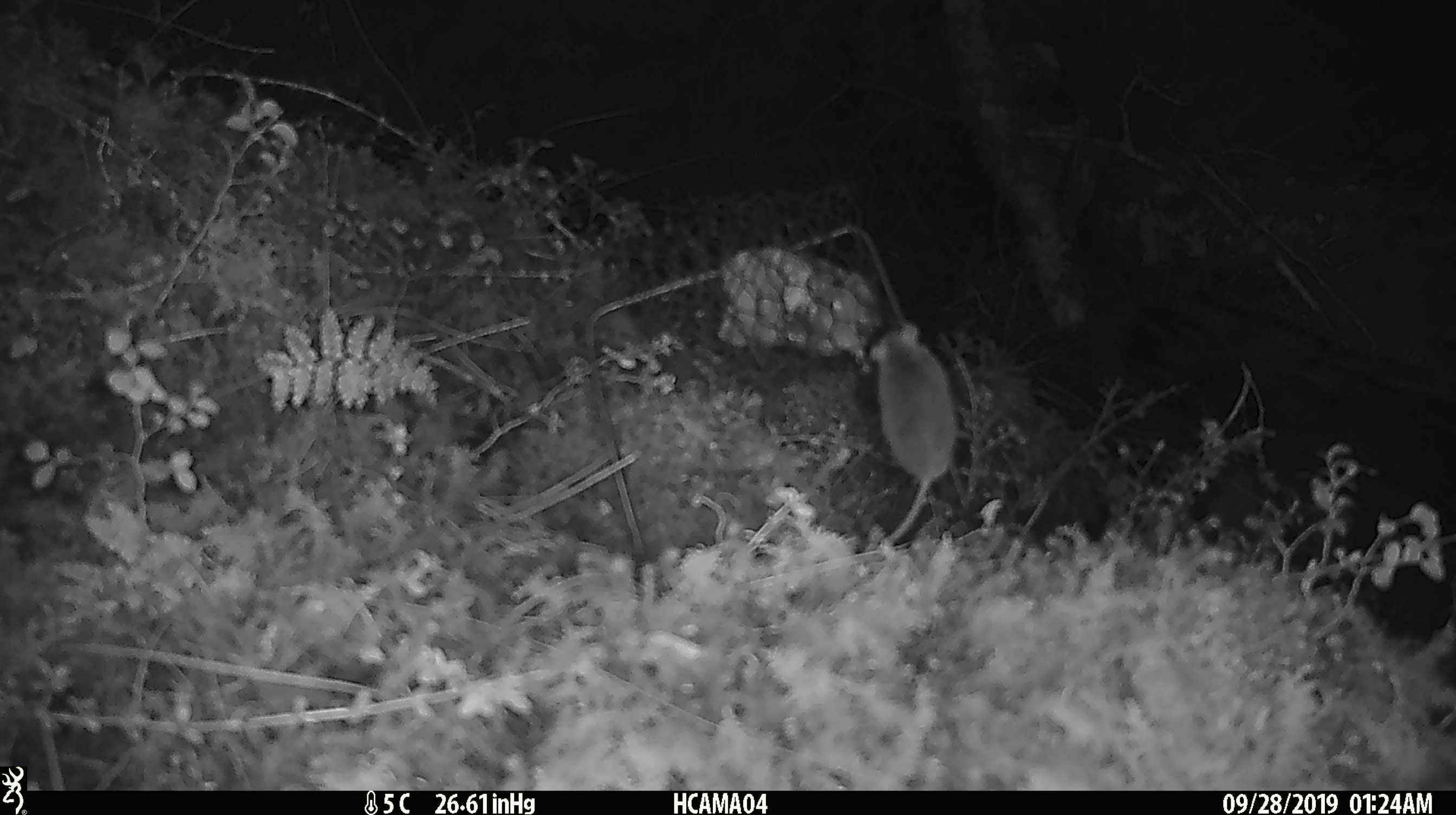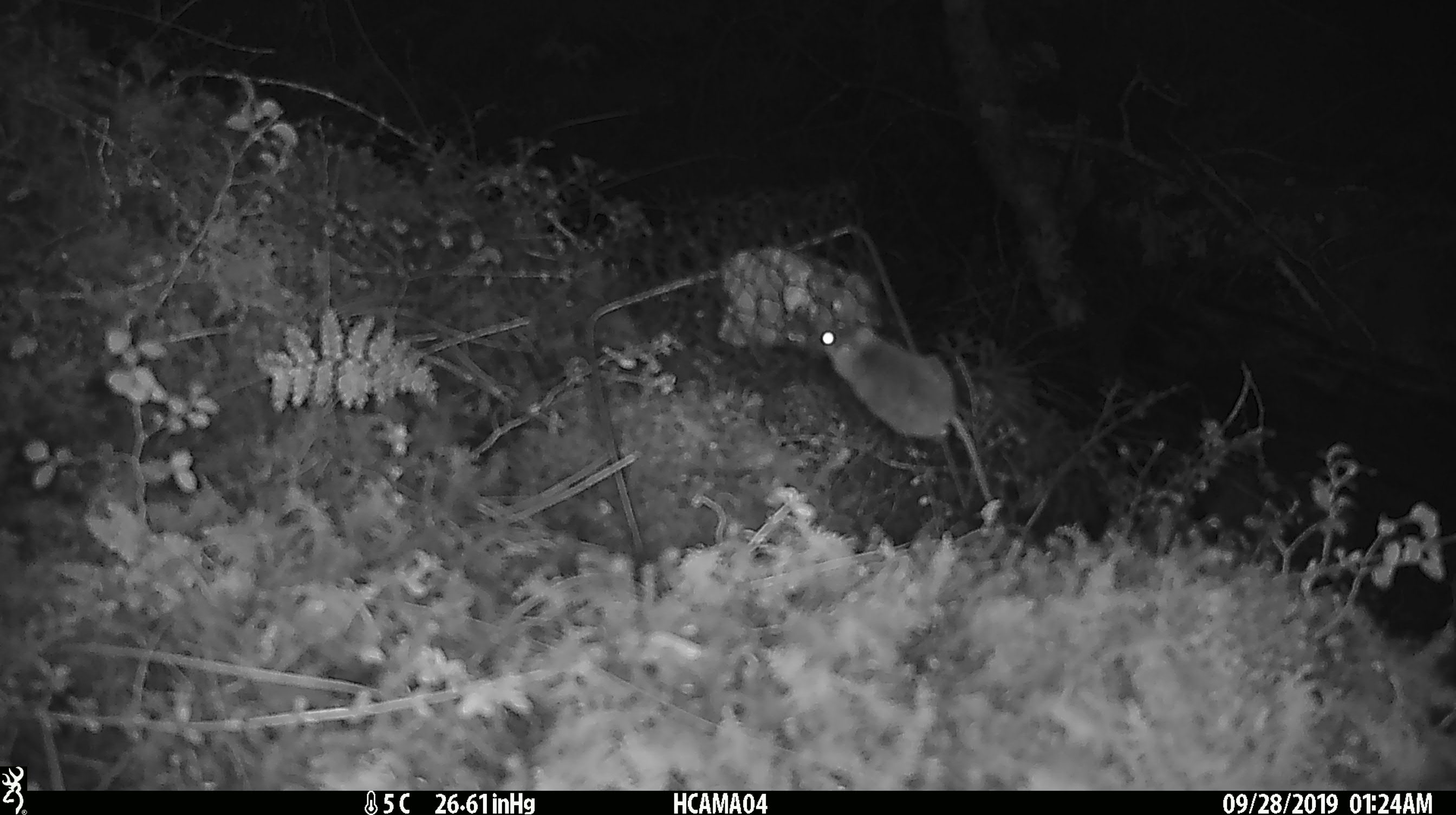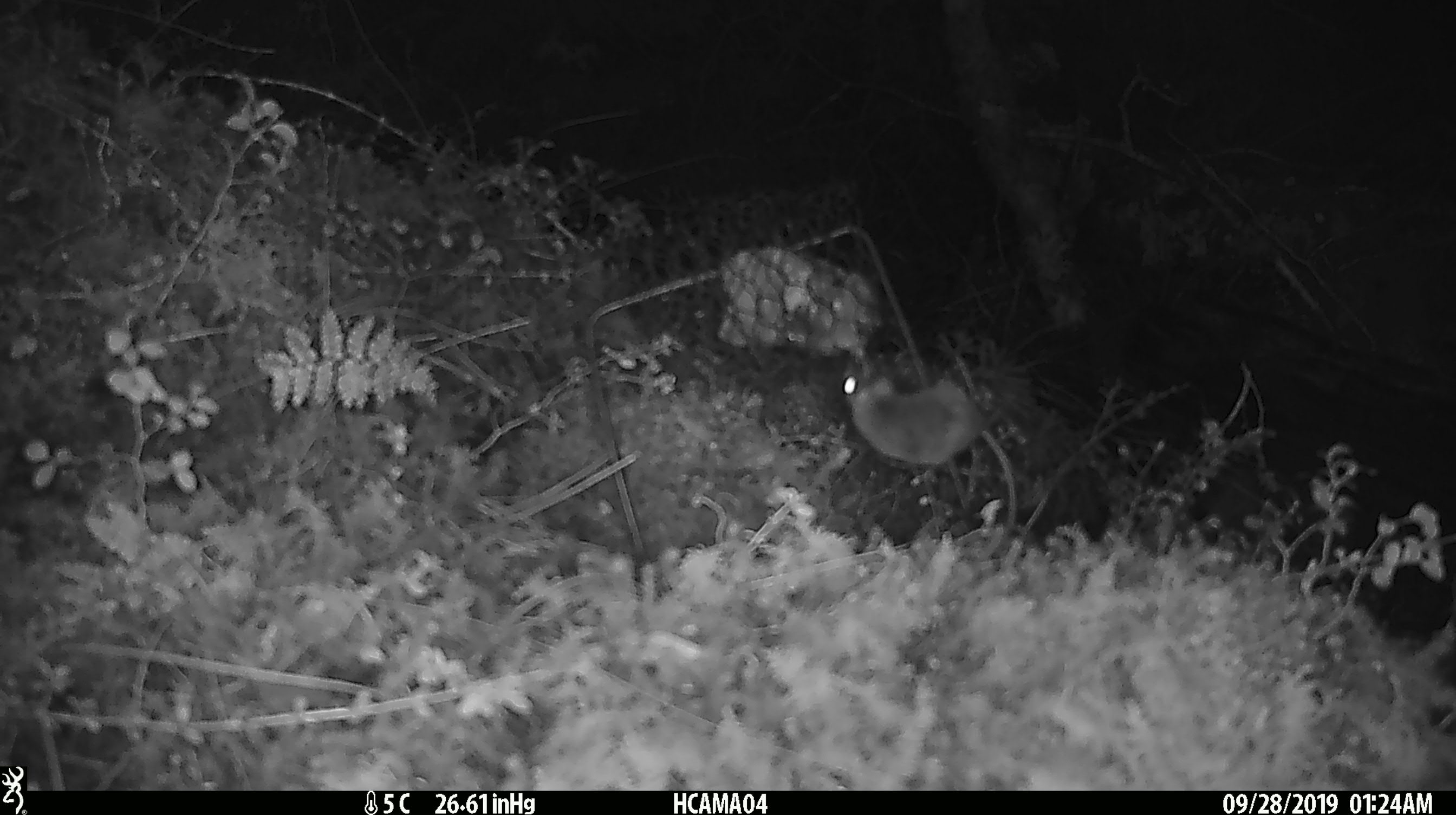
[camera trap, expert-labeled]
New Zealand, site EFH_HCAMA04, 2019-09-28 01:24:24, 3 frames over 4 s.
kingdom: Animalia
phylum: Chordata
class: Mammalia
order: Rodentia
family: Muridae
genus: Mus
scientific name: Mus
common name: mouse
Mouse (Mus).